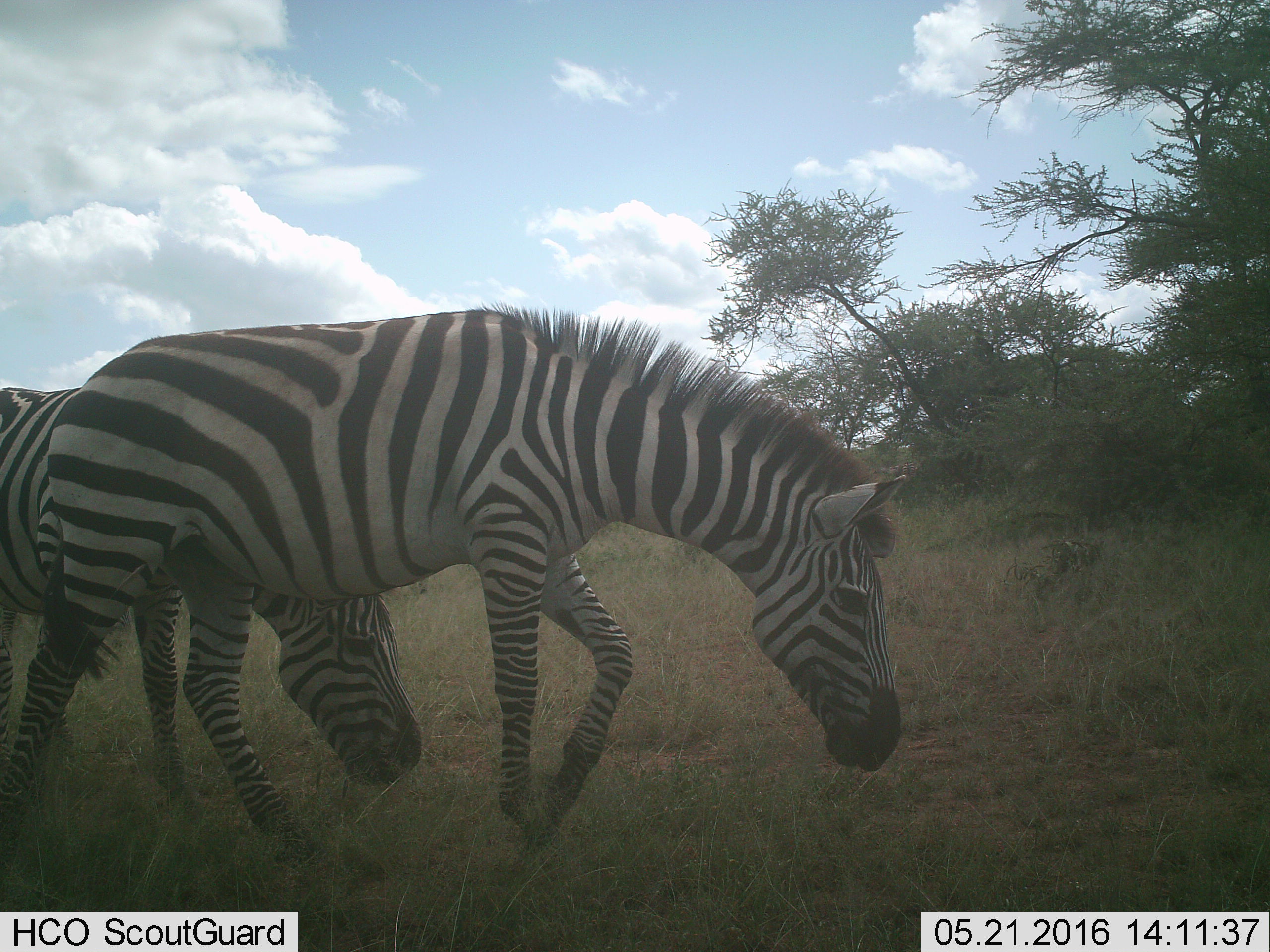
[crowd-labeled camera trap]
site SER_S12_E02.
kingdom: Animalia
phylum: Chordata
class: Mammalia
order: Perissodactyla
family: Equidae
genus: Equus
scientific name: Equus quagga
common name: plains zebra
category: zebraplains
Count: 2.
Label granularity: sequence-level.